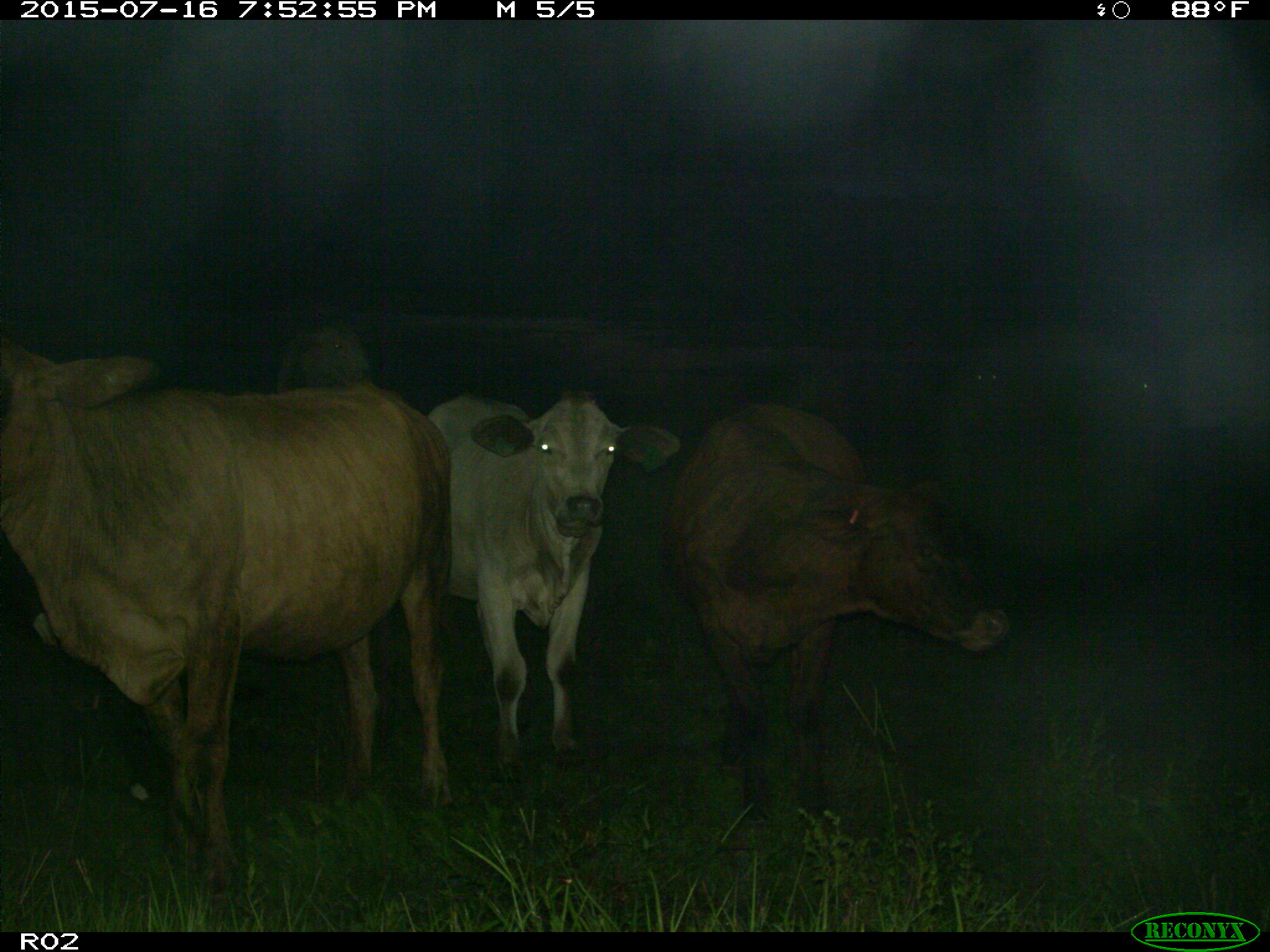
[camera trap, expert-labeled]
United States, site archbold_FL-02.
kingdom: Animalia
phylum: Chordata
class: Mammalia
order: Artiodactyla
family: Bovidae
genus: Bos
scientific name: Bos taurus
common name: domestic cow